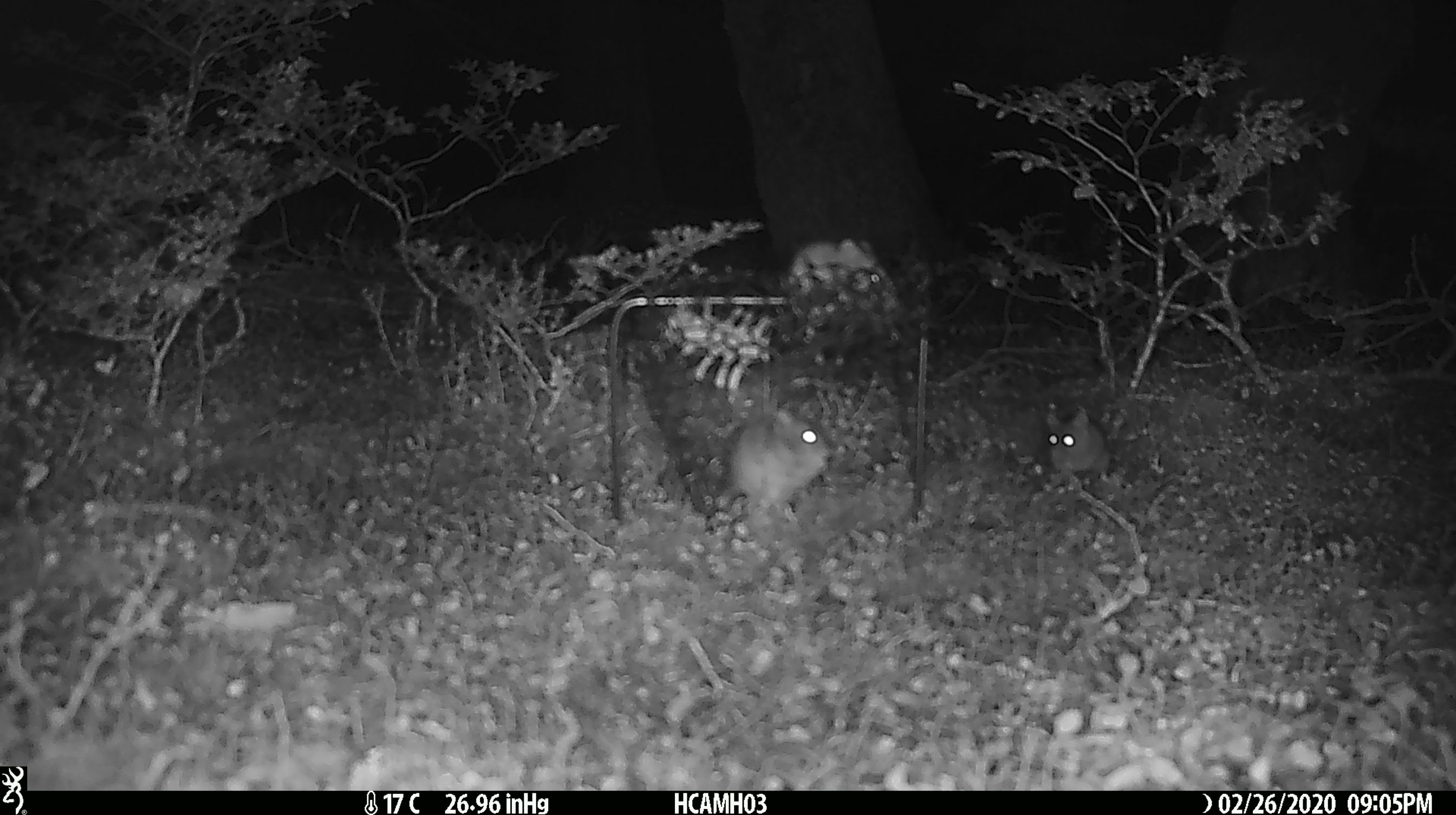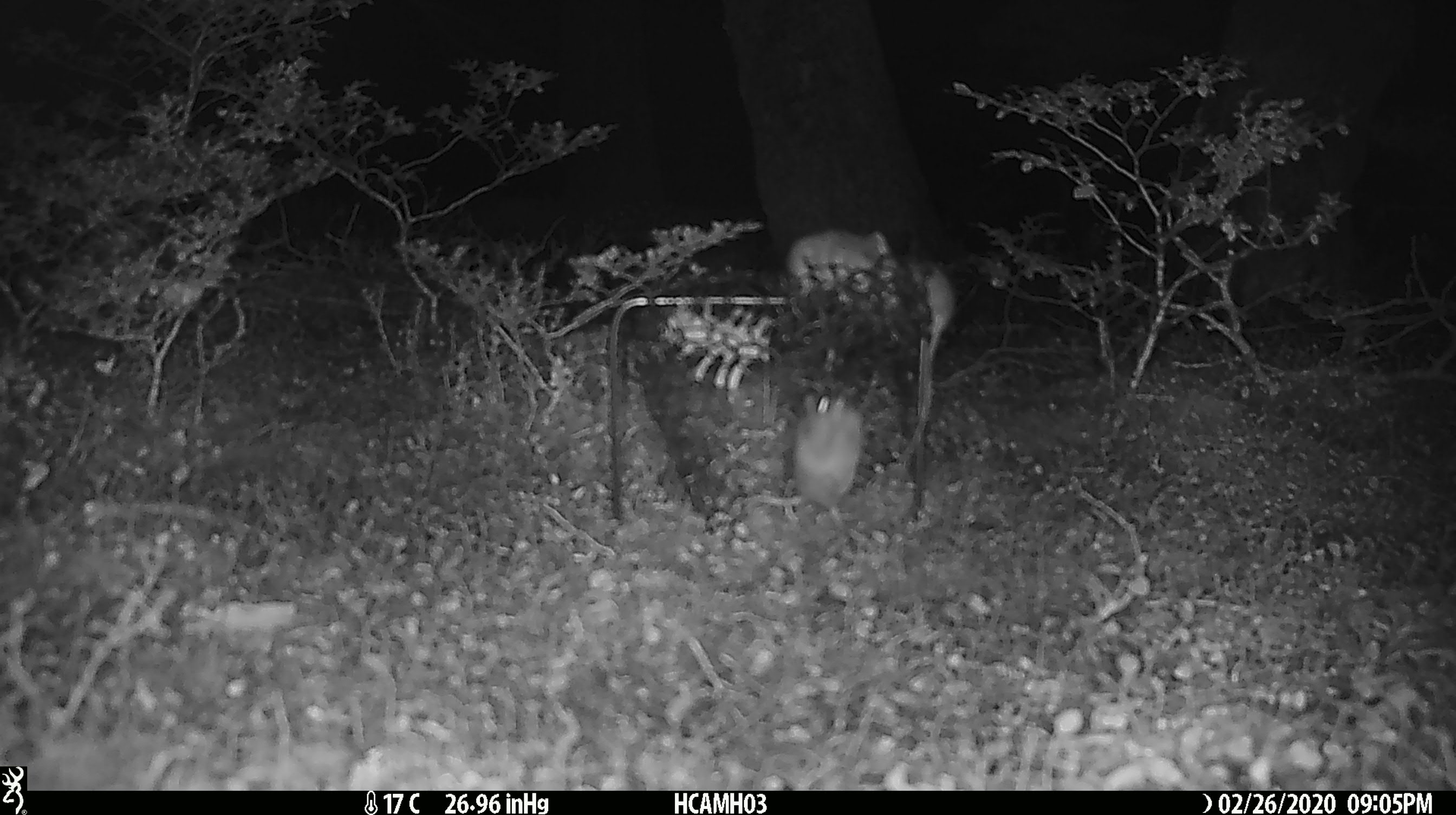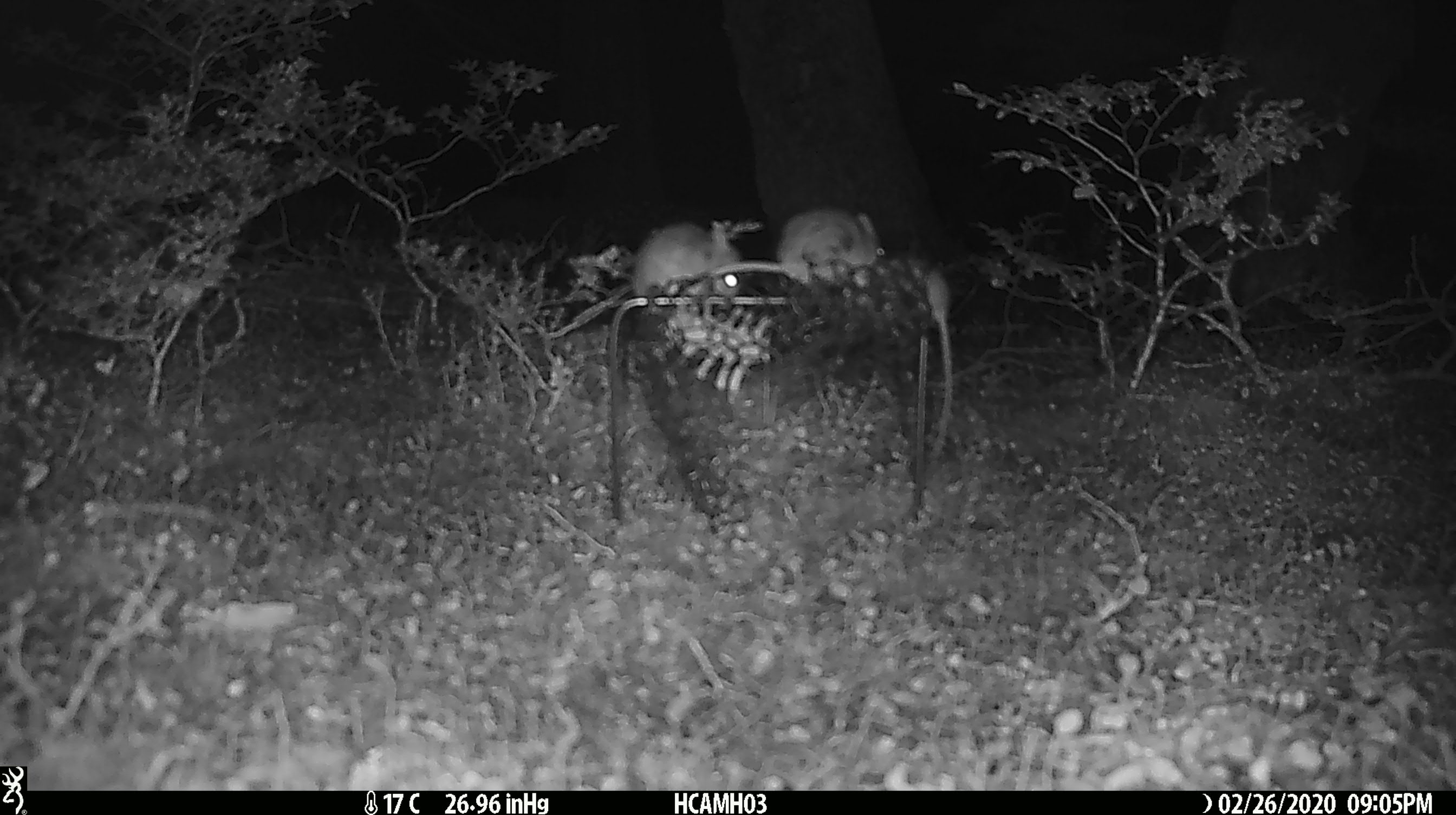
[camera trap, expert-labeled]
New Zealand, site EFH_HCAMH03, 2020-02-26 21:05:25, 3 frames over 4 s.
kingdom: Animalia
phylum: Chordata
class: Mammalia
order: Rodentia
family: Muridae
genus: Mus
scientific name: Mus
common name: mouse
Mouse (Mus).